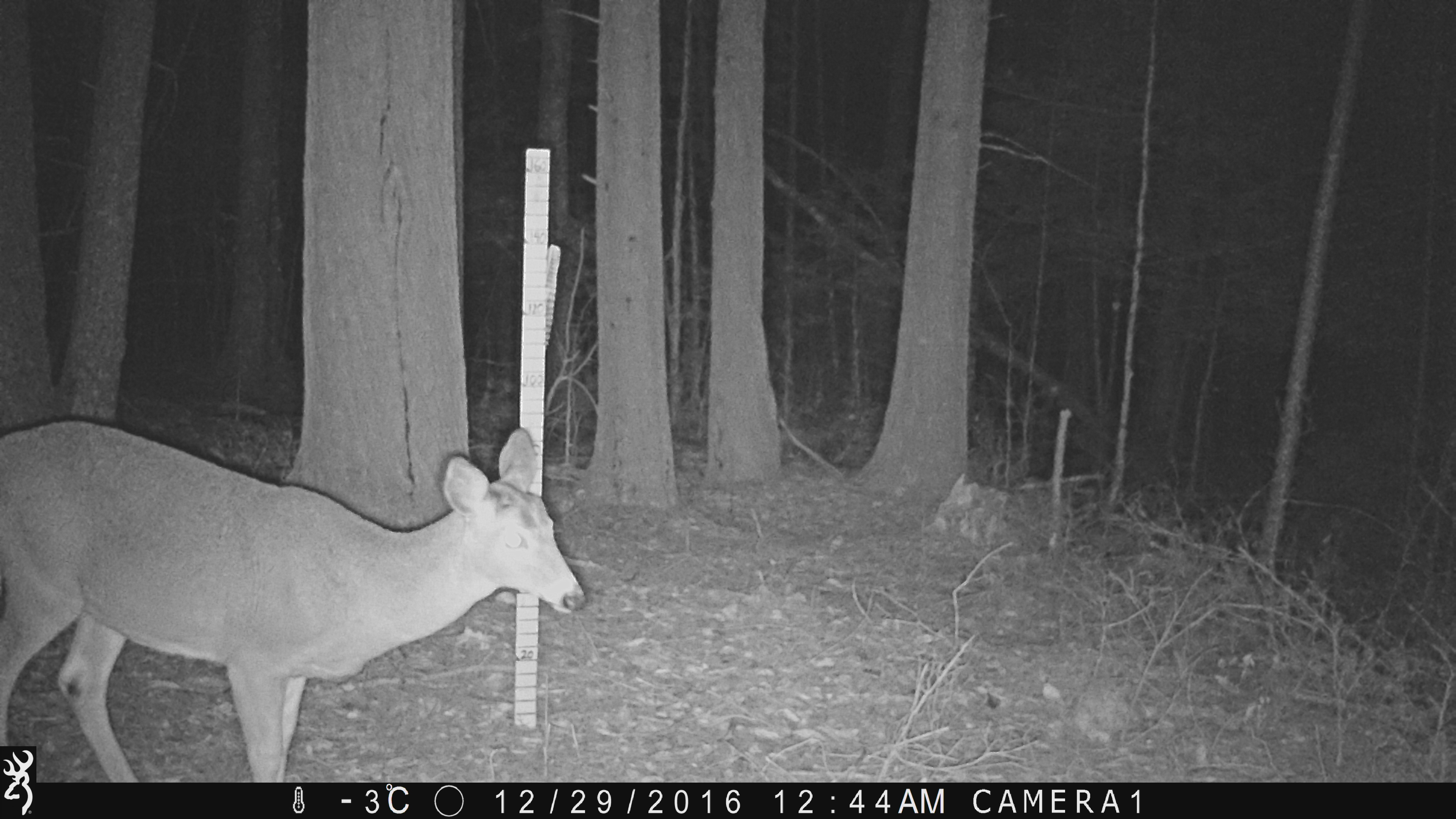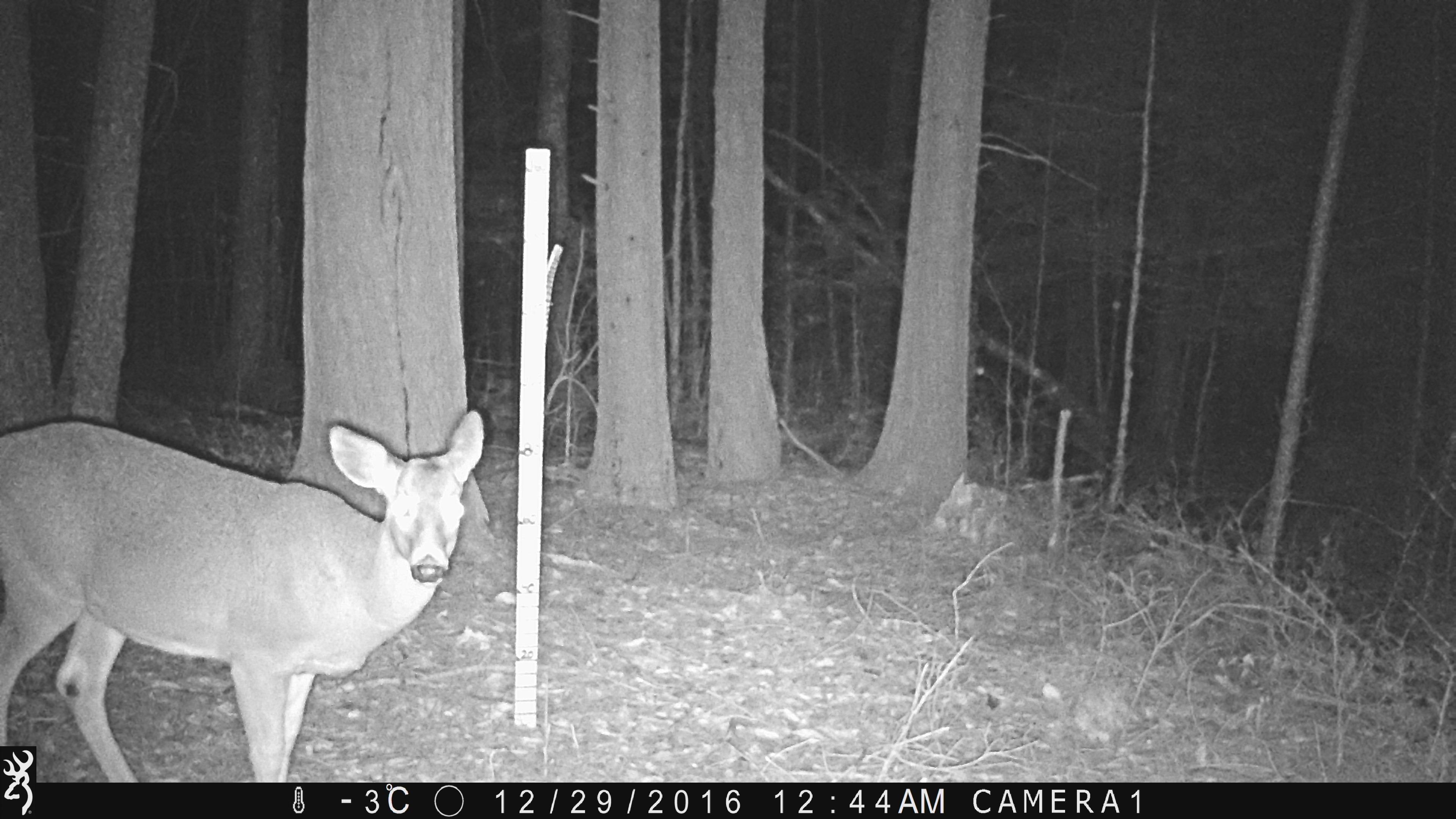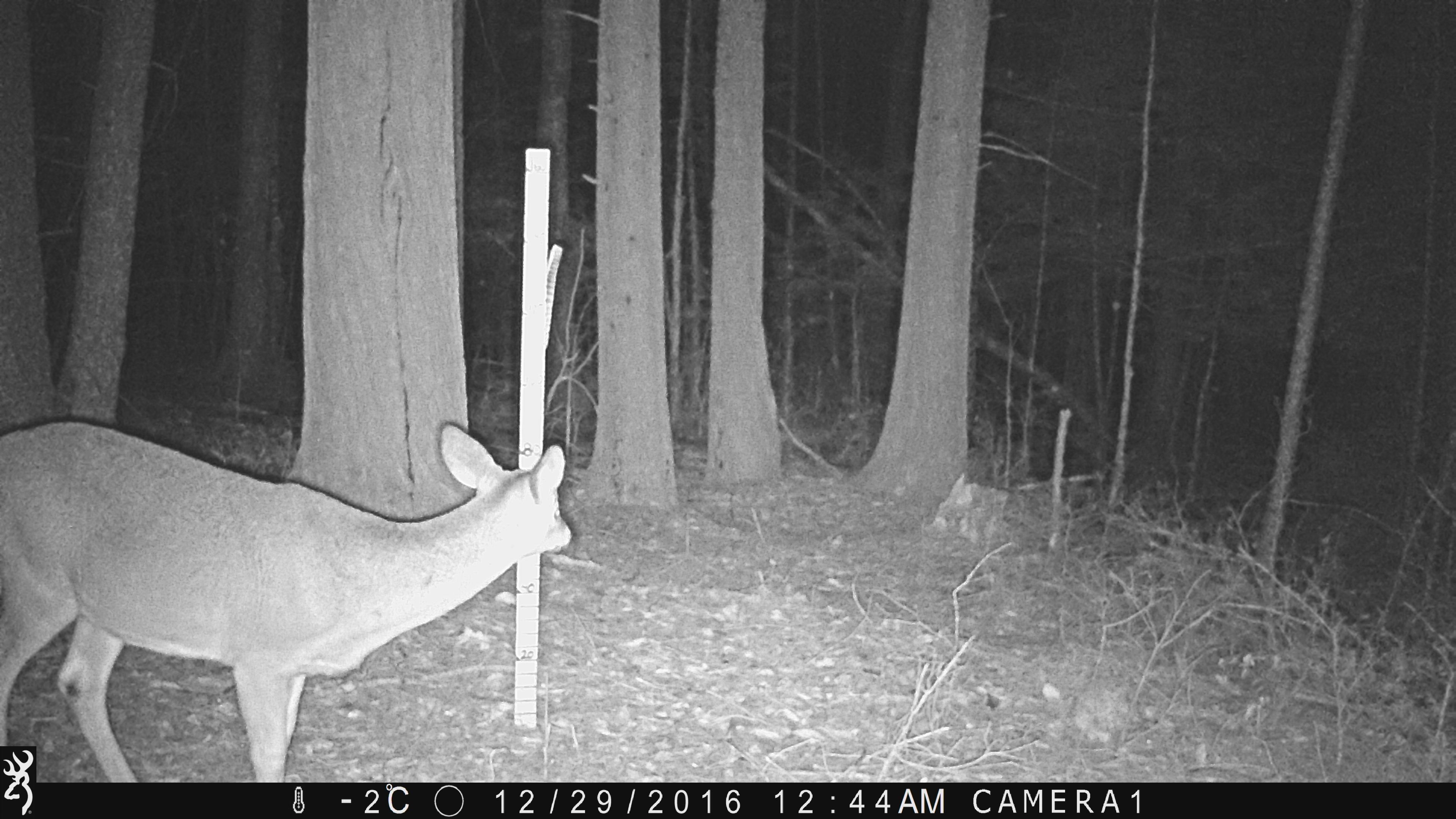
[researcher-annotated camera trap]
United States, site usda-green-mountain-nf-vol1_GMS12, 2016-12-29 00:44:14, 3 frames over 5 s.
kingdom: Animalia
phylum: Chordata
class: Mammalia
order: Artiodactyla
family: Cervidae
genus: Odocoileus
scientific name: Odocoileus virginianus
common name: white-tailed deer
White-tailed deer (Odocoileus virginianus).